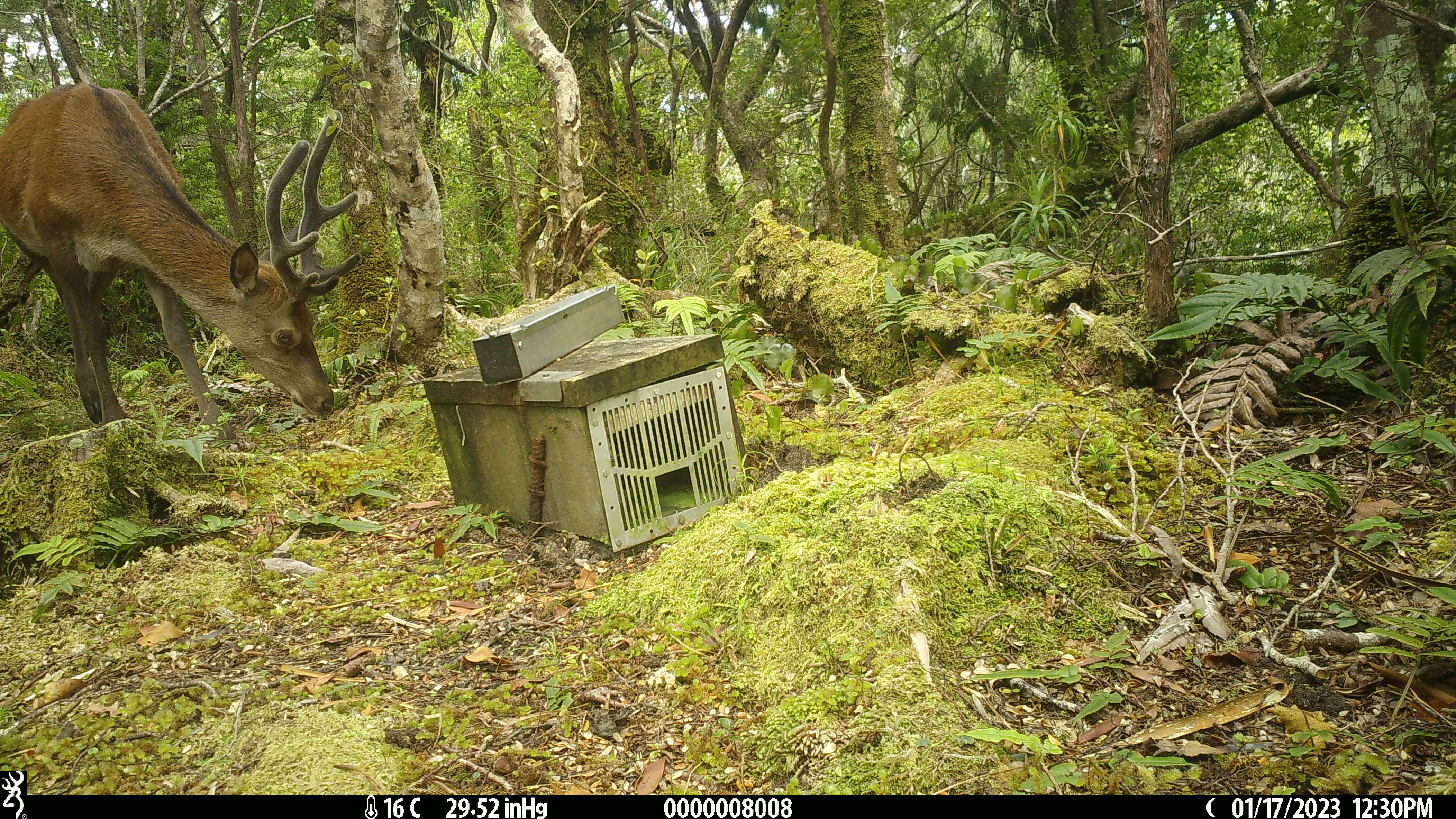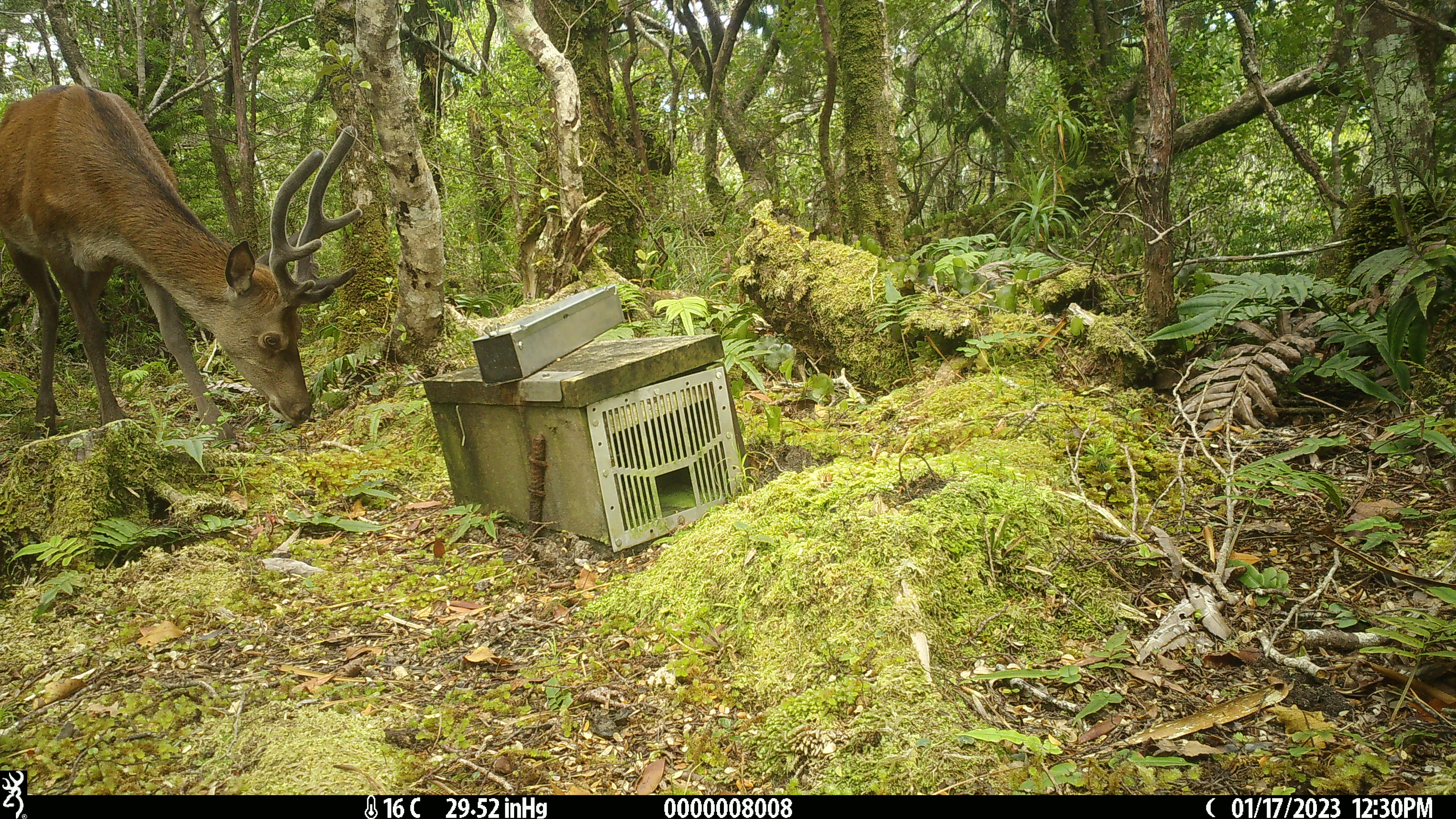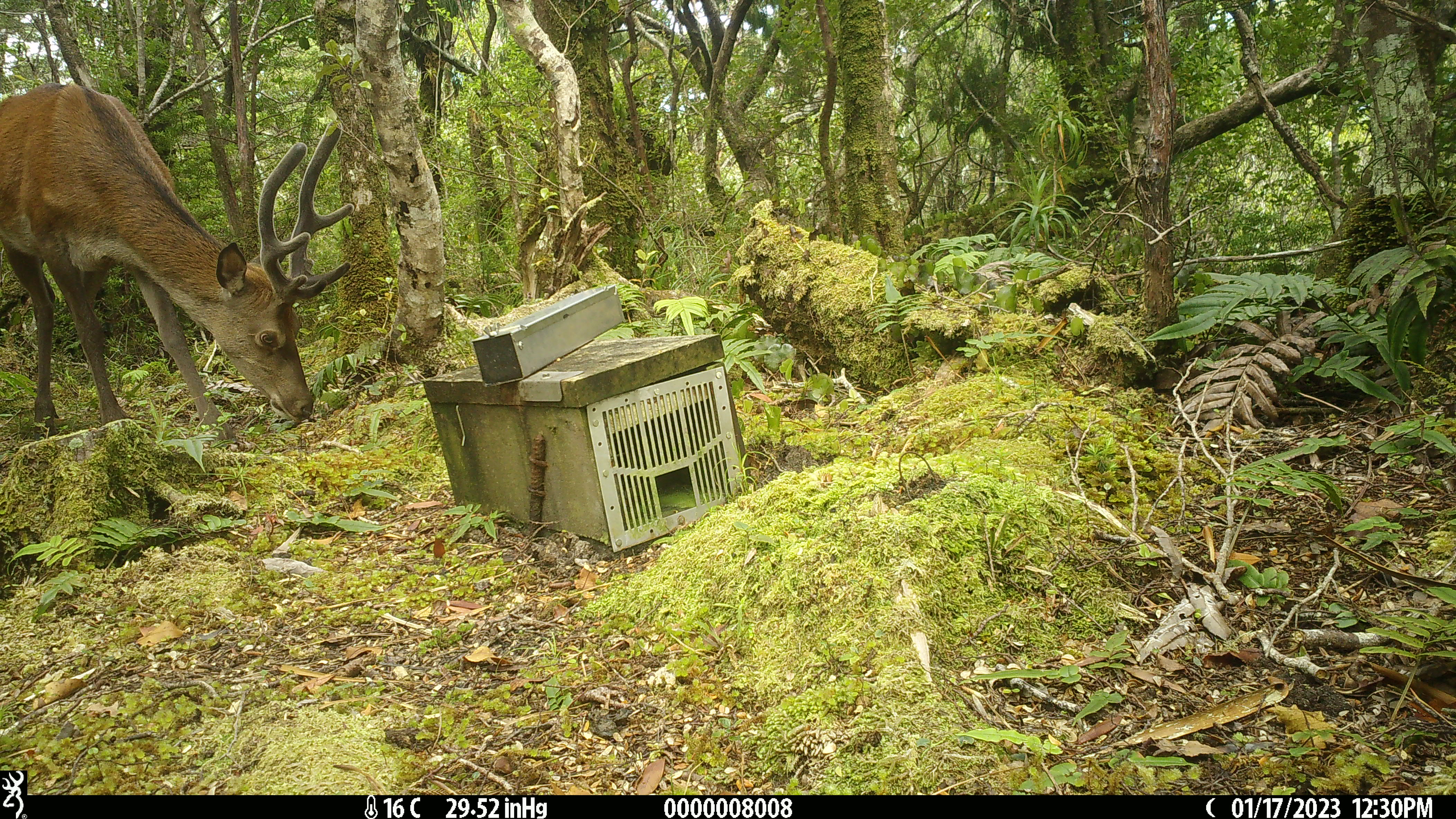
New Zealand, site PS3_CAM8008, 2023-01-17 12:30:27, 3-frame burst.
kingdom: Animalia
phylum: Chordata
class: Mammalia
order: Artiodactyla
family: Cervidae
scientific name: Cervidae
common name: deer